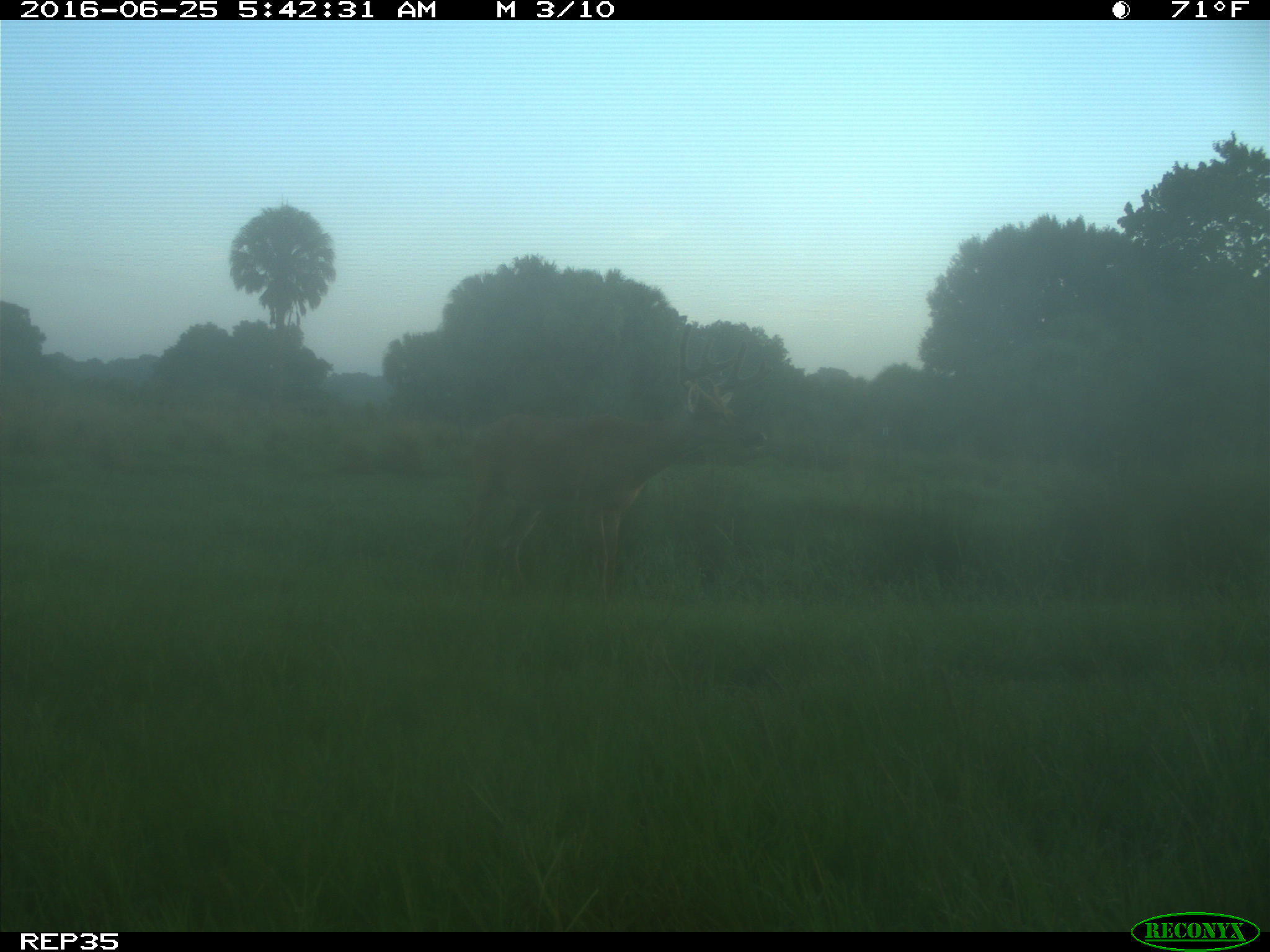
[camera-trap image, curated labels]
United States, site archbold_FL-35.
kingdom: Animalia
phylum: Chordata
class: Mammalia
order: Artiodactyla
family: Cervidae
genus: Odocoileus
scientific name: Odocoileus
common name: deer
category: unidentified deer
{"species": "unidentified deer (deer) (Odocoileus)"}